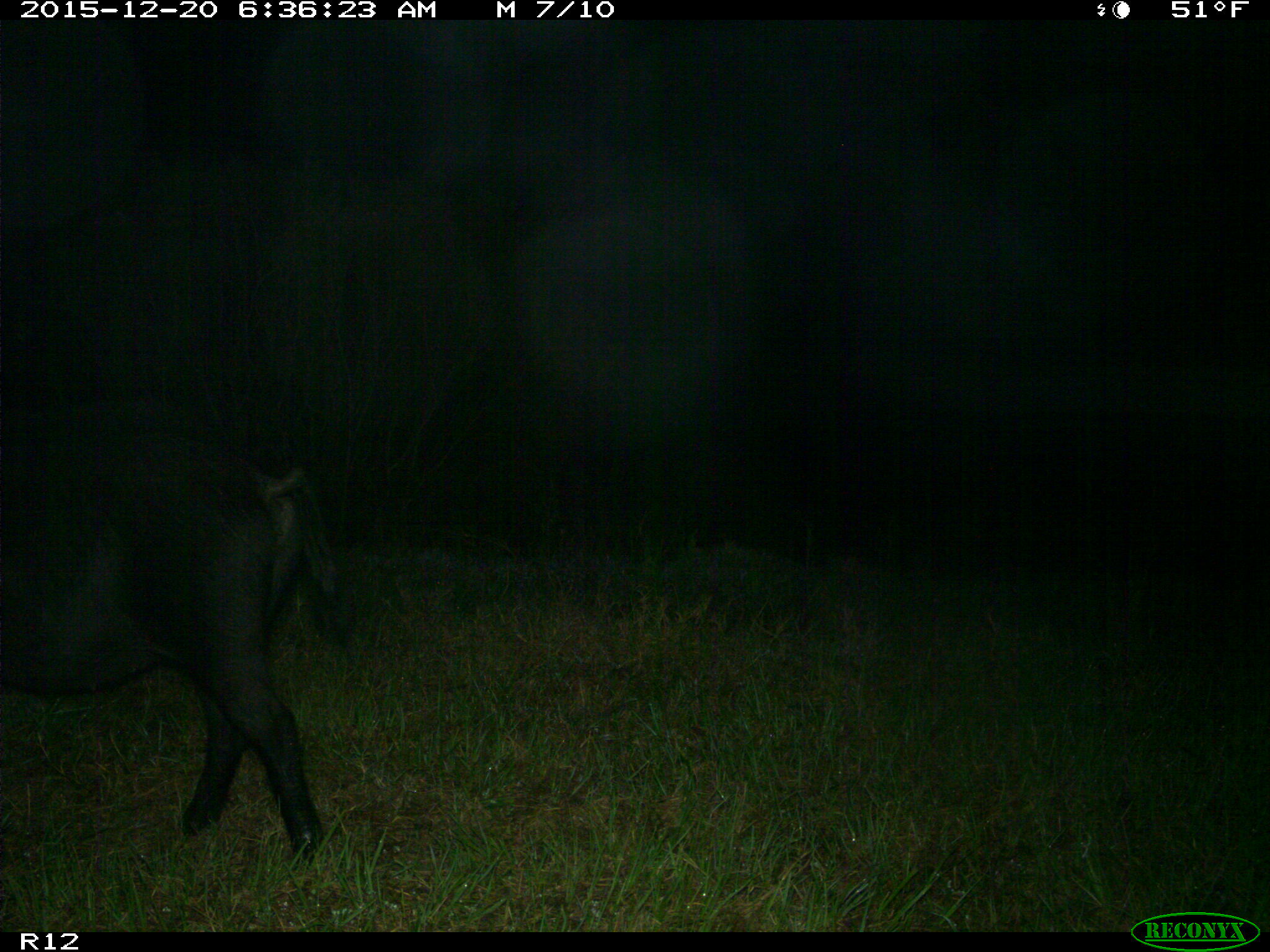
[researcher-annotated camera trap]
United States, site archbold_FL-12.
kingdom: Animalia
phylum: Chordata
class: Mammalia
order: Artiodactyla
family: Suidae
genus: Sus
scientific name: Sus scrofa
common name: wild boar